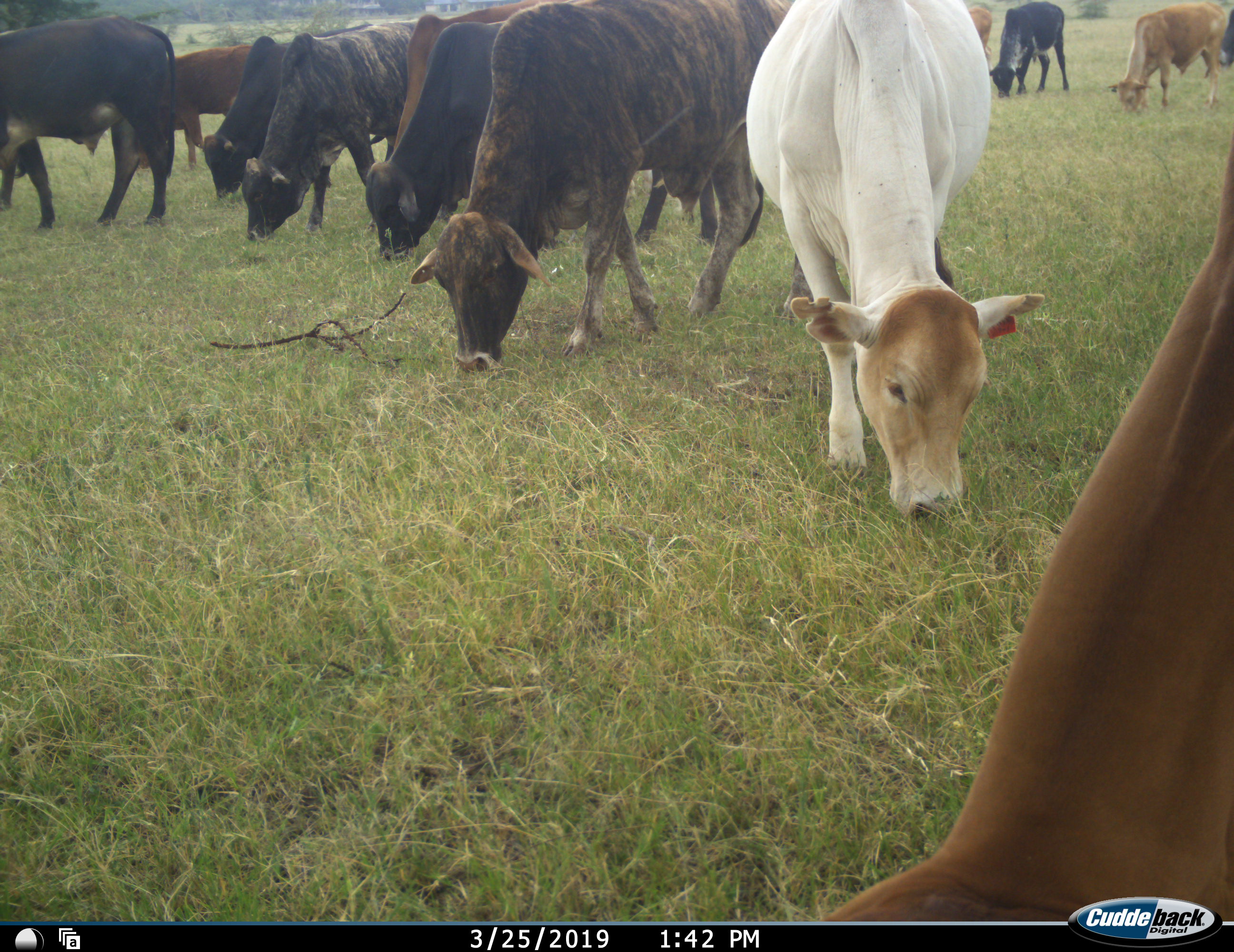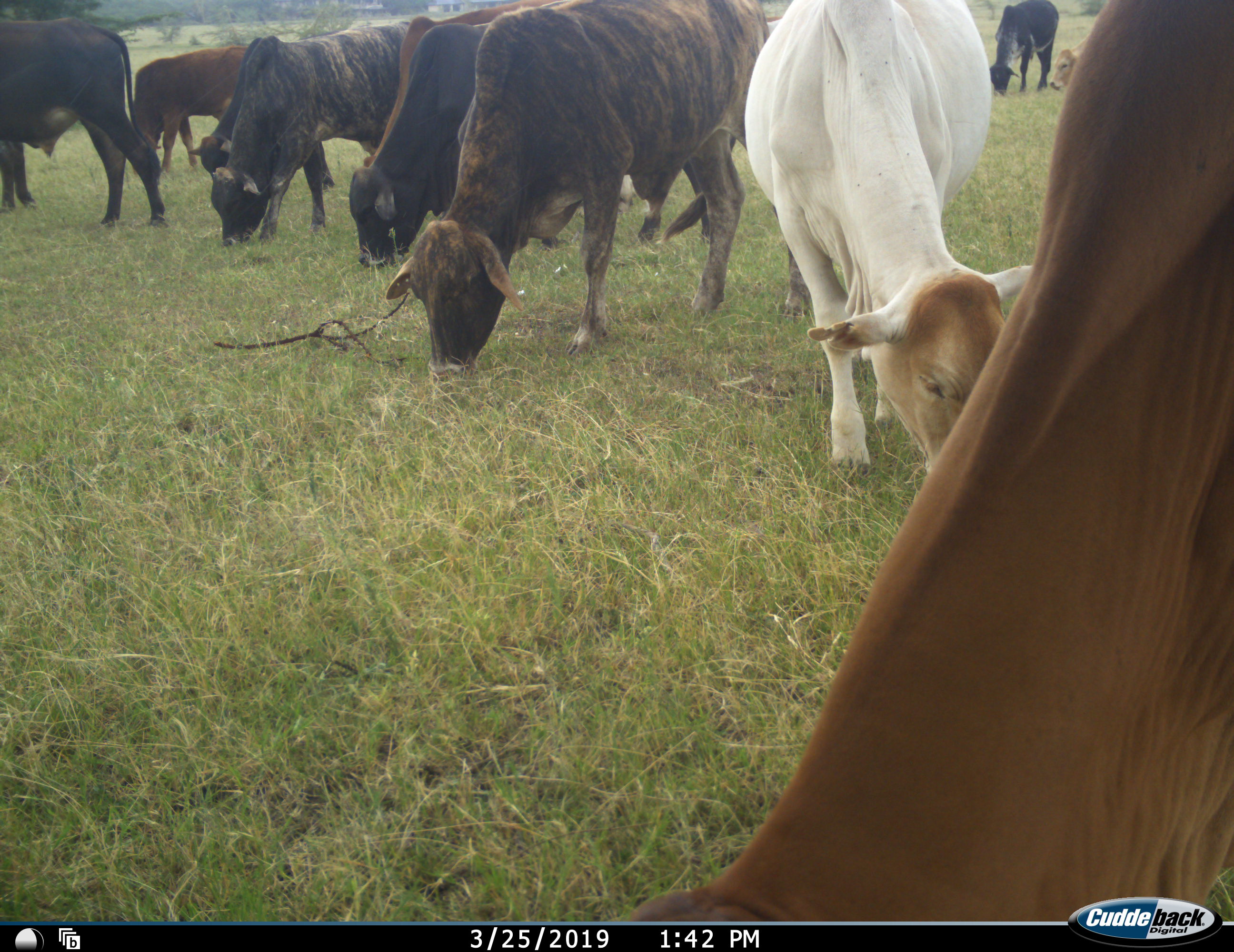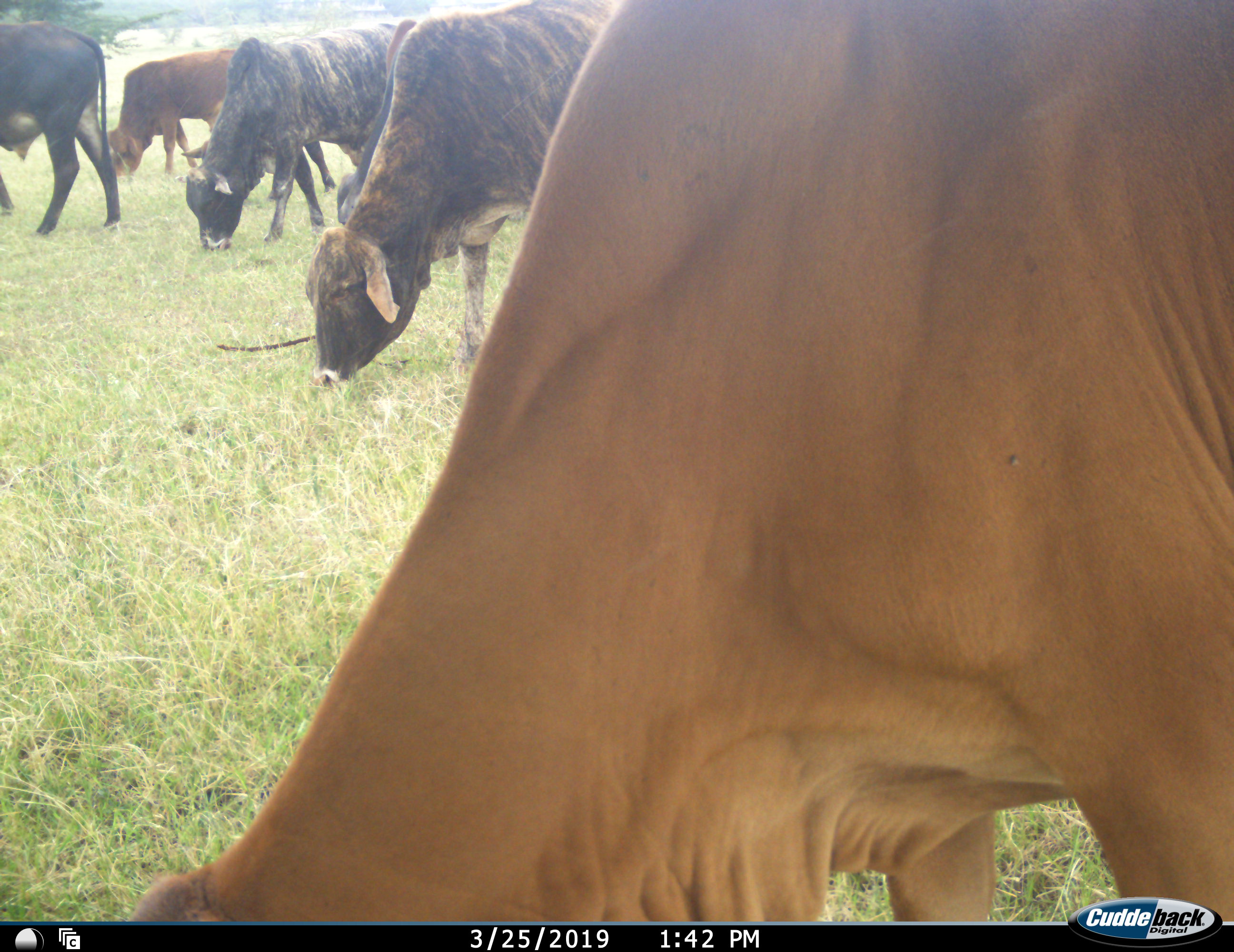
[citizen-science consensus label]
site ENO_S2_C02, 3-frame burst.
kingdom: Animalia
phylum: Chordata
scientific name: Vertebrata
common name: domestic animal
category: domesticanimal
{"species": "domesticanimal (domestic animal) (Vertebrata)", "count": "11-50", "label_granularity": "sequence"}